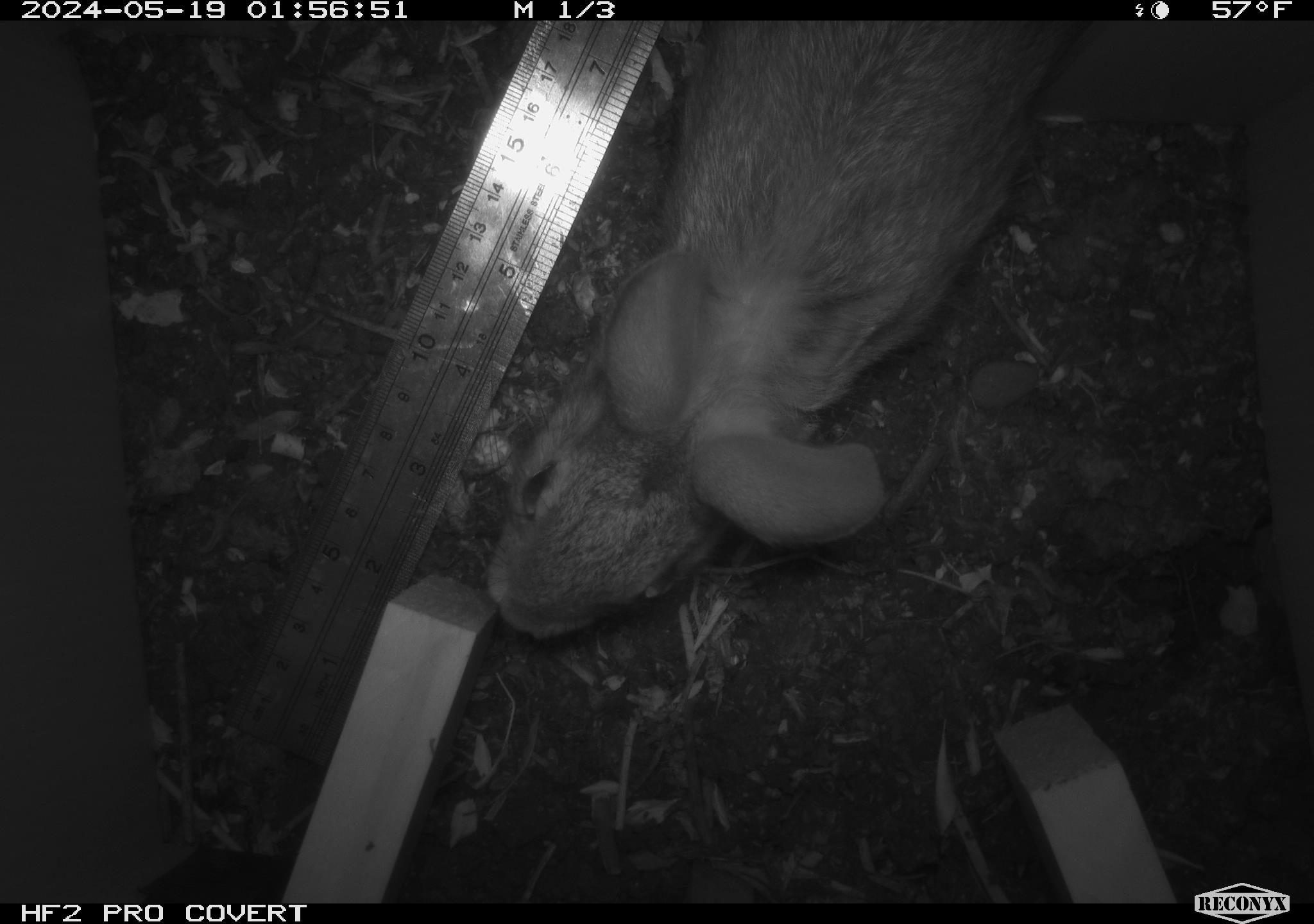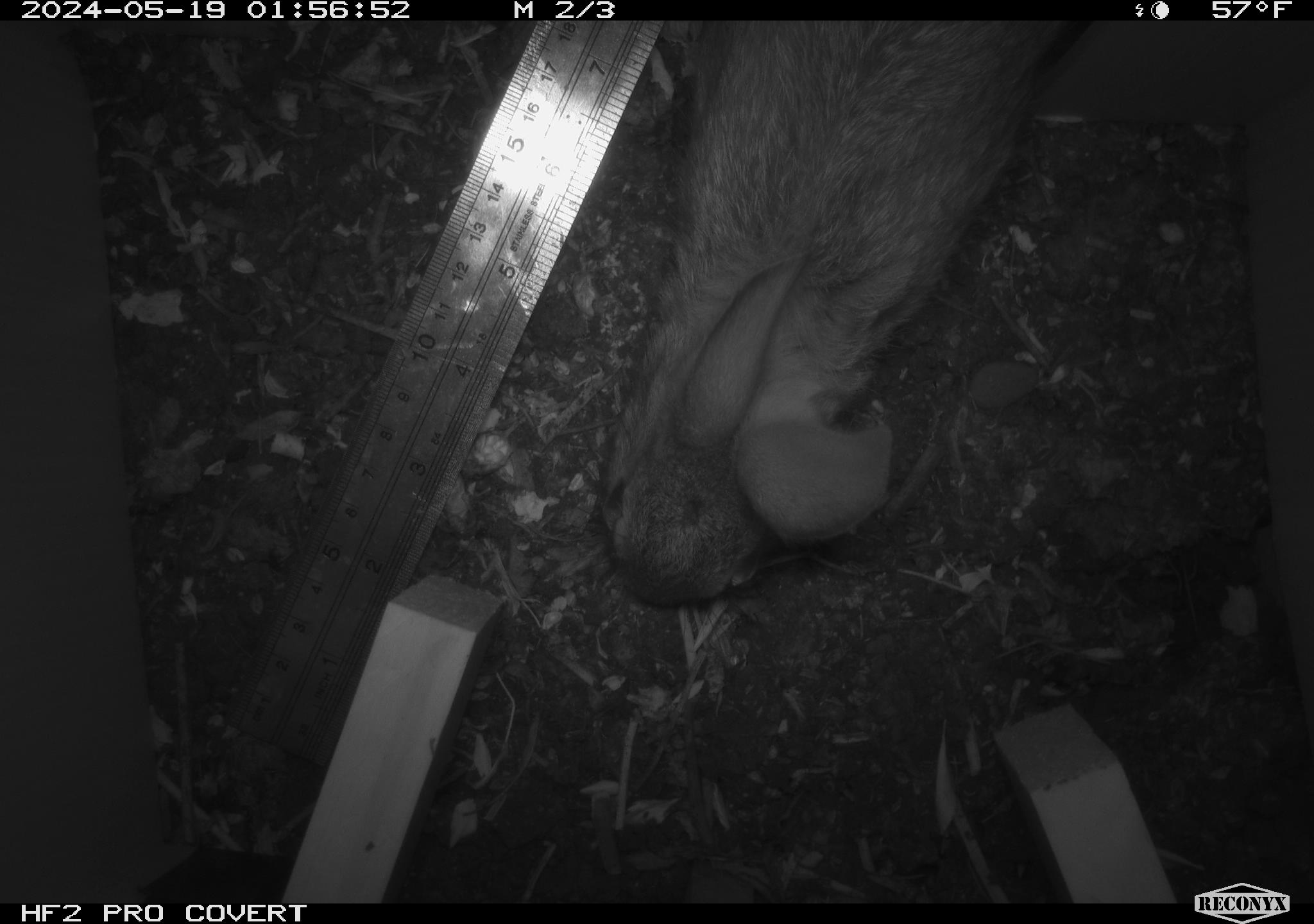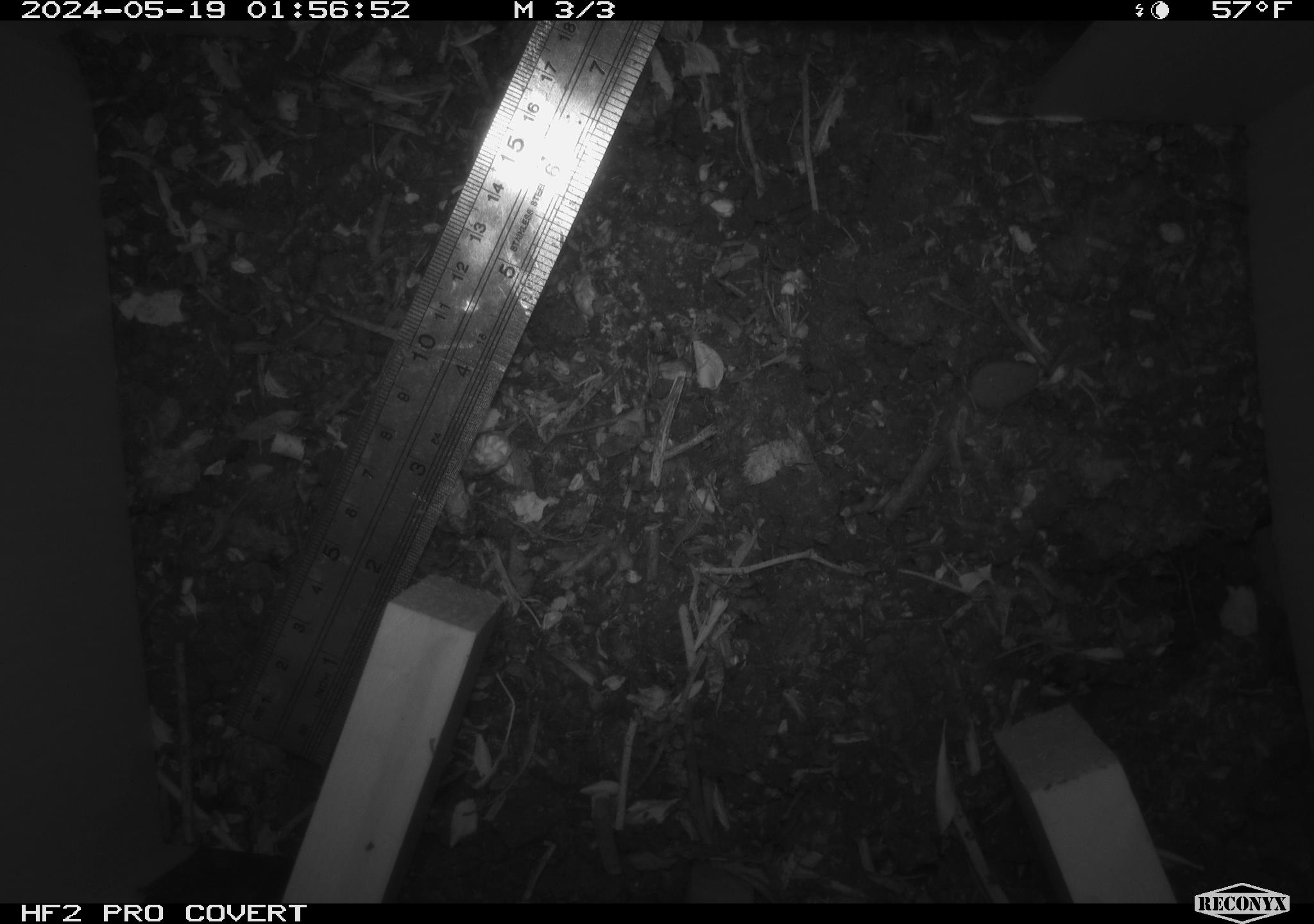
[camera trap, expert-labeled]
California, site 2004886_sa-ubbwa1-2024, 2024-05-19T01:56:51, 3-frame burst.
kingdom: Animalia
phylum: Chordata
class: Mammalia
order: Lagomorpha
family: Leporidae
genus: Sylvilagus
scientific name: Sylvilagus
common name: cottontail rabbits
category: sylvilagus species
Sylvilagus species (cottontail rabbits) (Sylvilagus).